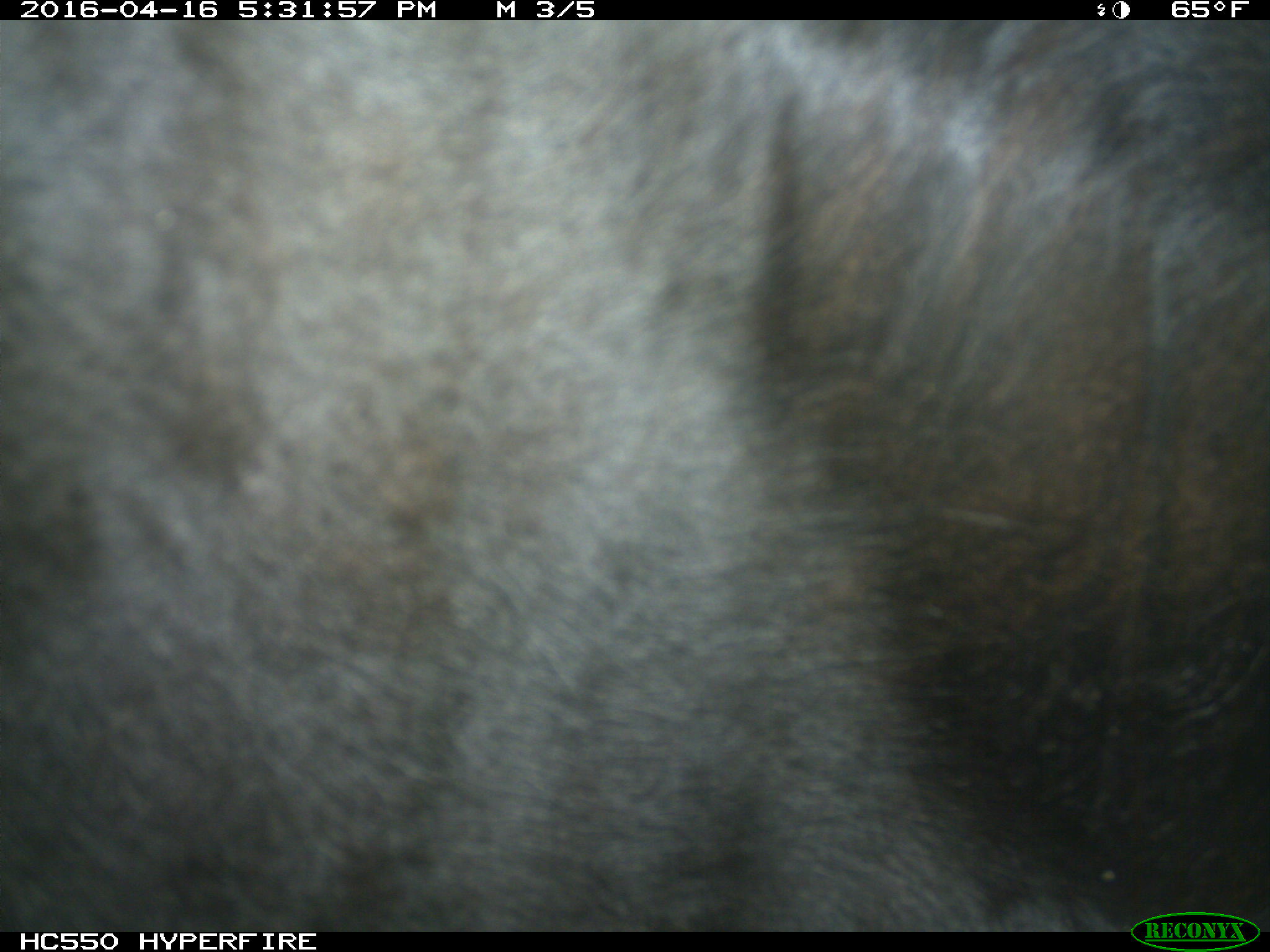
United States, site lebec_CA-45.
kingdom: Animalia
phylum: Chordata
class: Mammalia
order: Artiodactyla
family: Bovidae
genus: Bos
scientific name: Bos taurus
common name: domestic cow